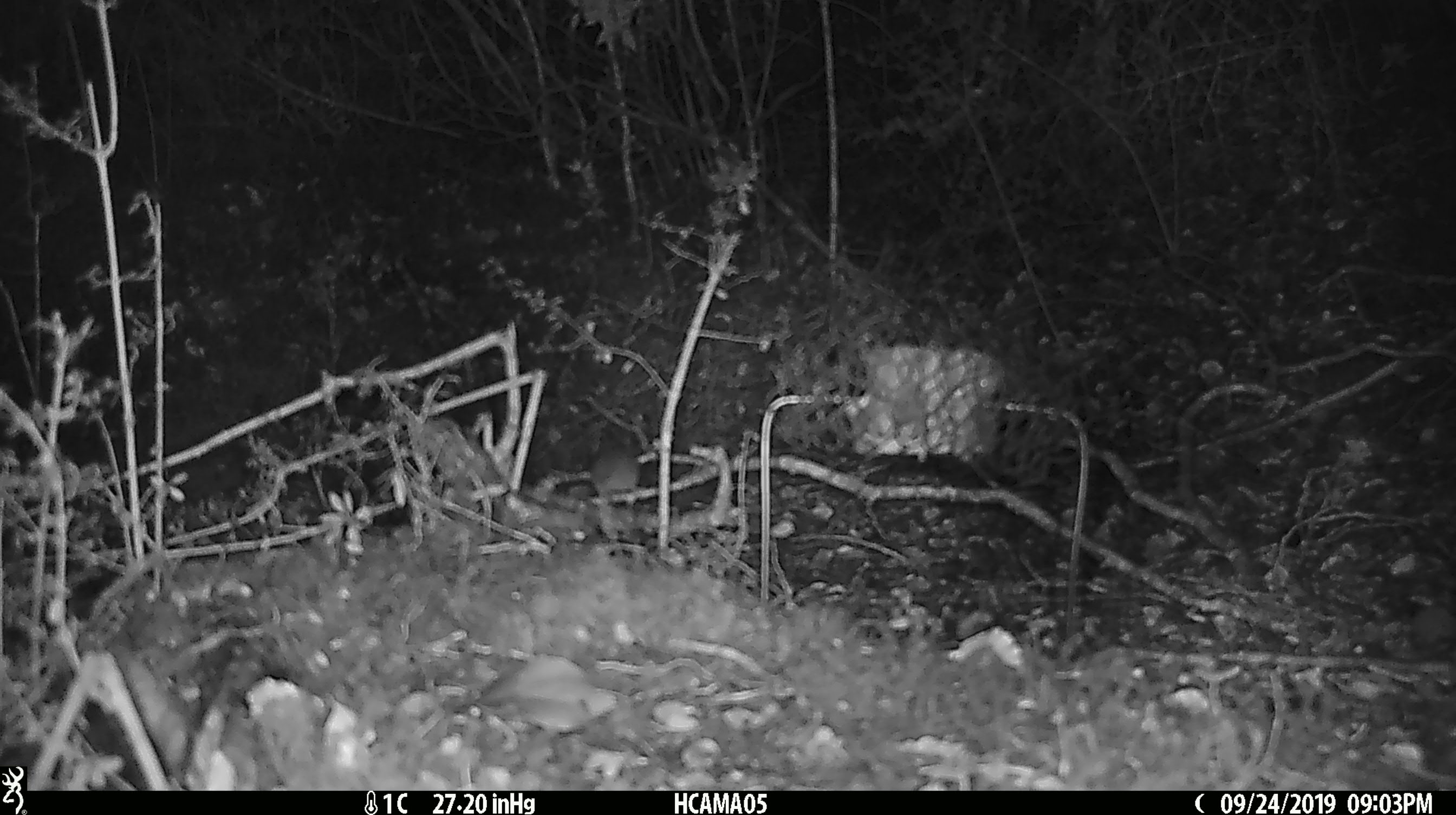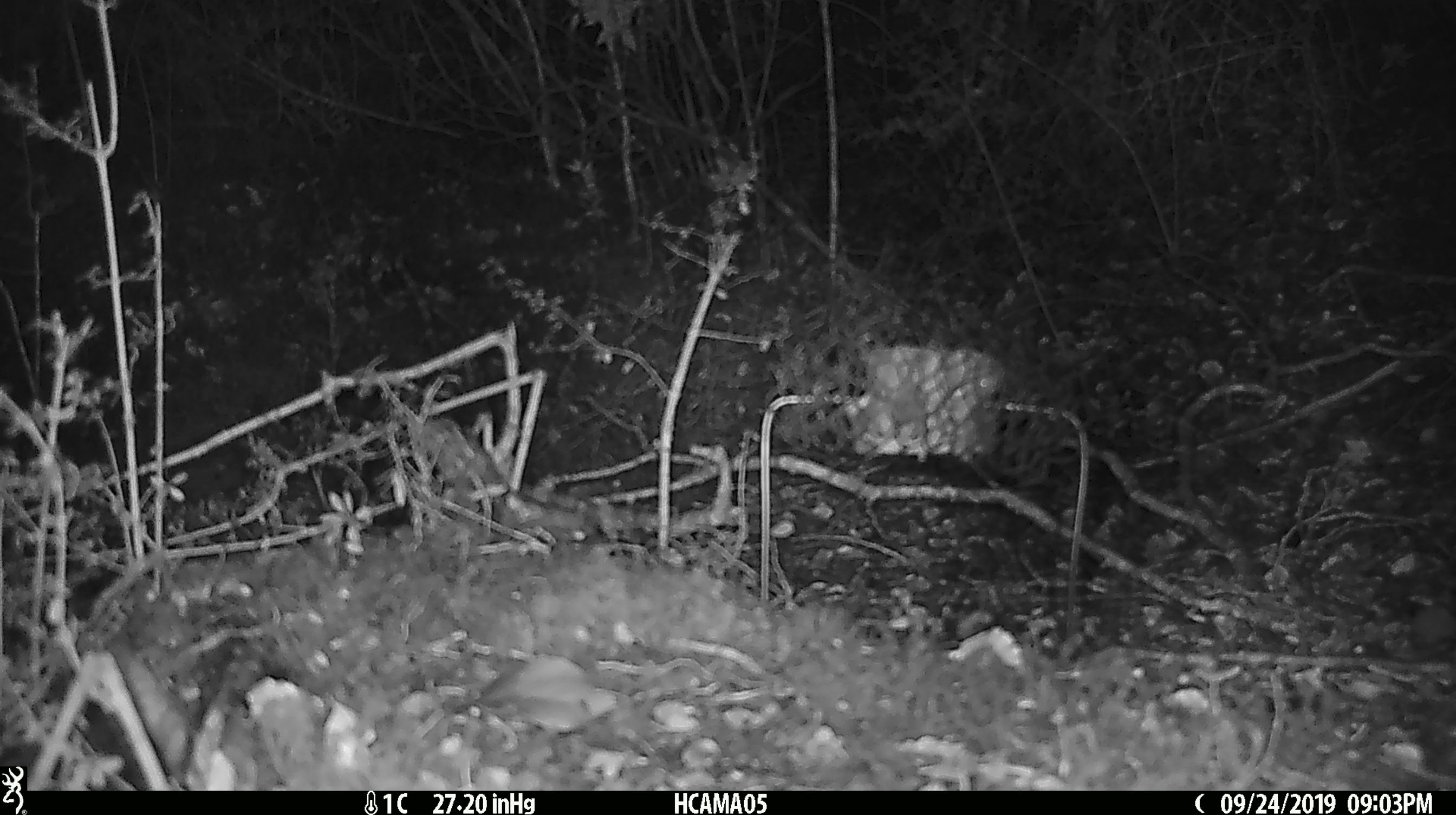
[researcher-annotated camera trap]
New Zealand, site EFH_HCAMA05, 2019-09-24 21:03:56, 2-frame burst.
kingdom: Animalia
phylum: Chordata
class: Mammalia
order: Rodentia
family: Muridae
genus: Mus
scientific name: Mus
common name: mouse